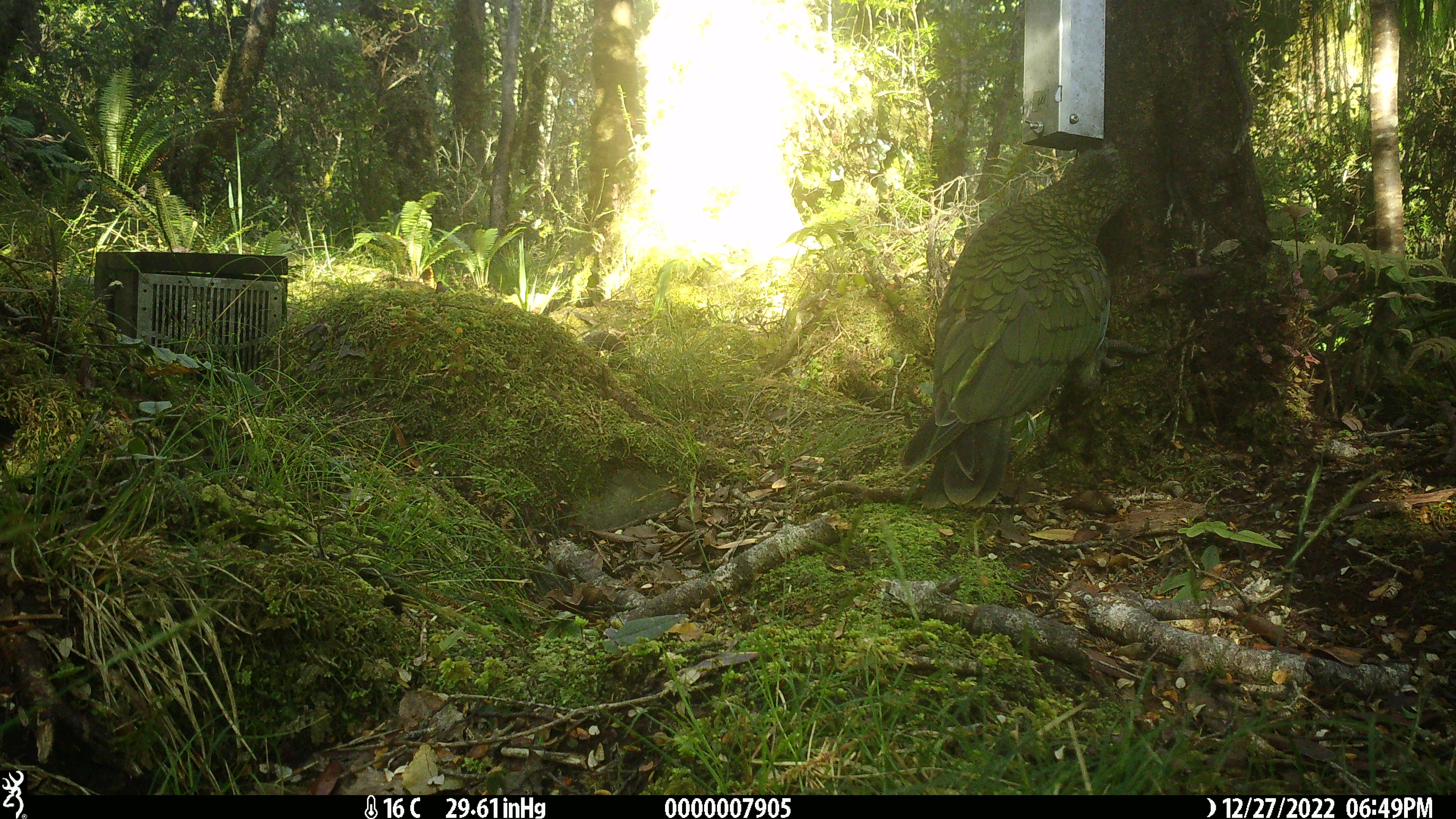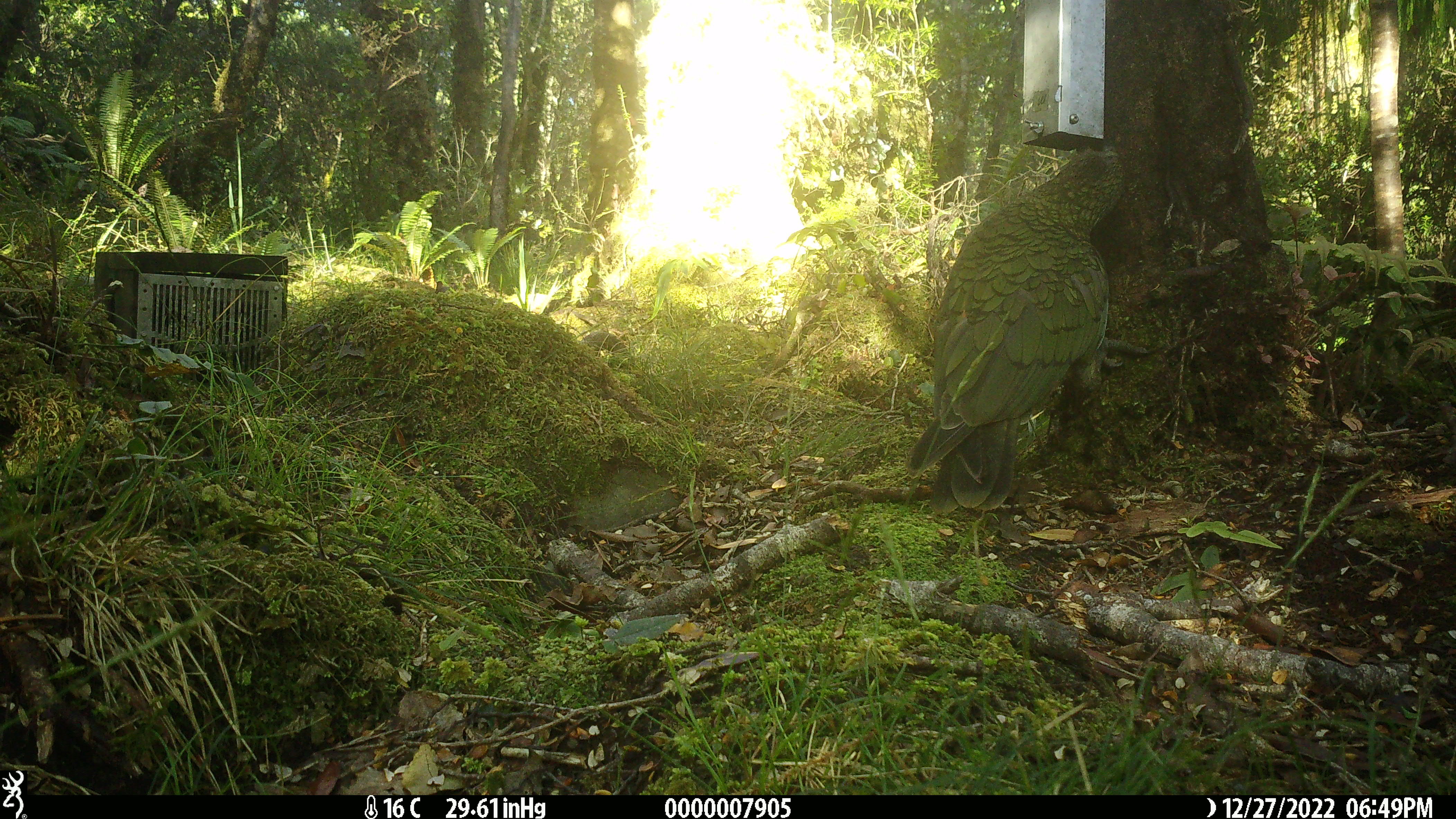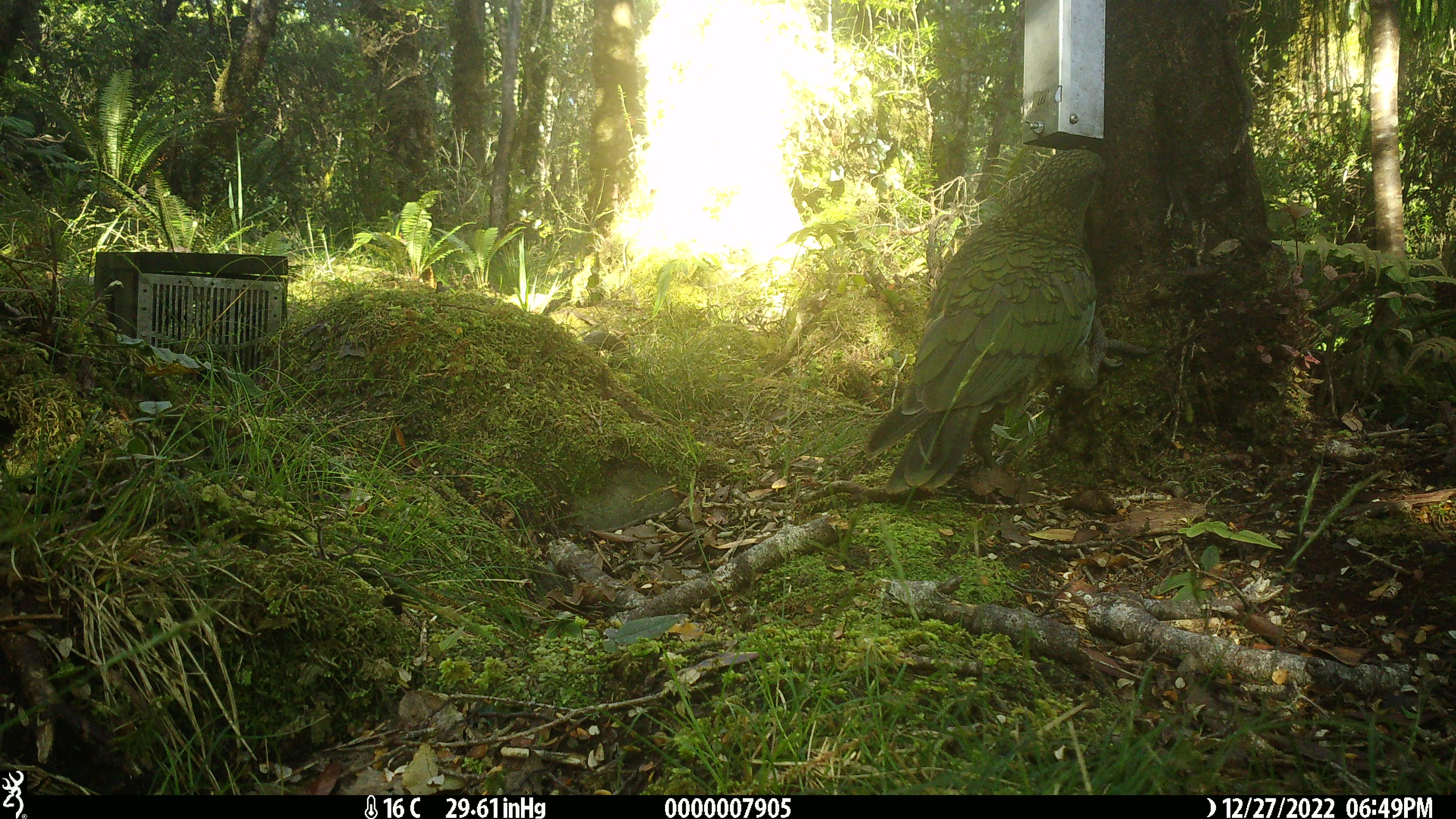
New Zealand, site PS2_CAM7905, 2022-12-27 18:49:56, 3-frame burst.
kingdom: Animalia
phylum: Chordata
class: Aves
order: Psittaciformes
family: Strigopidae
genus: Nestor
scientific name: Nestor notabilis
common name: kea